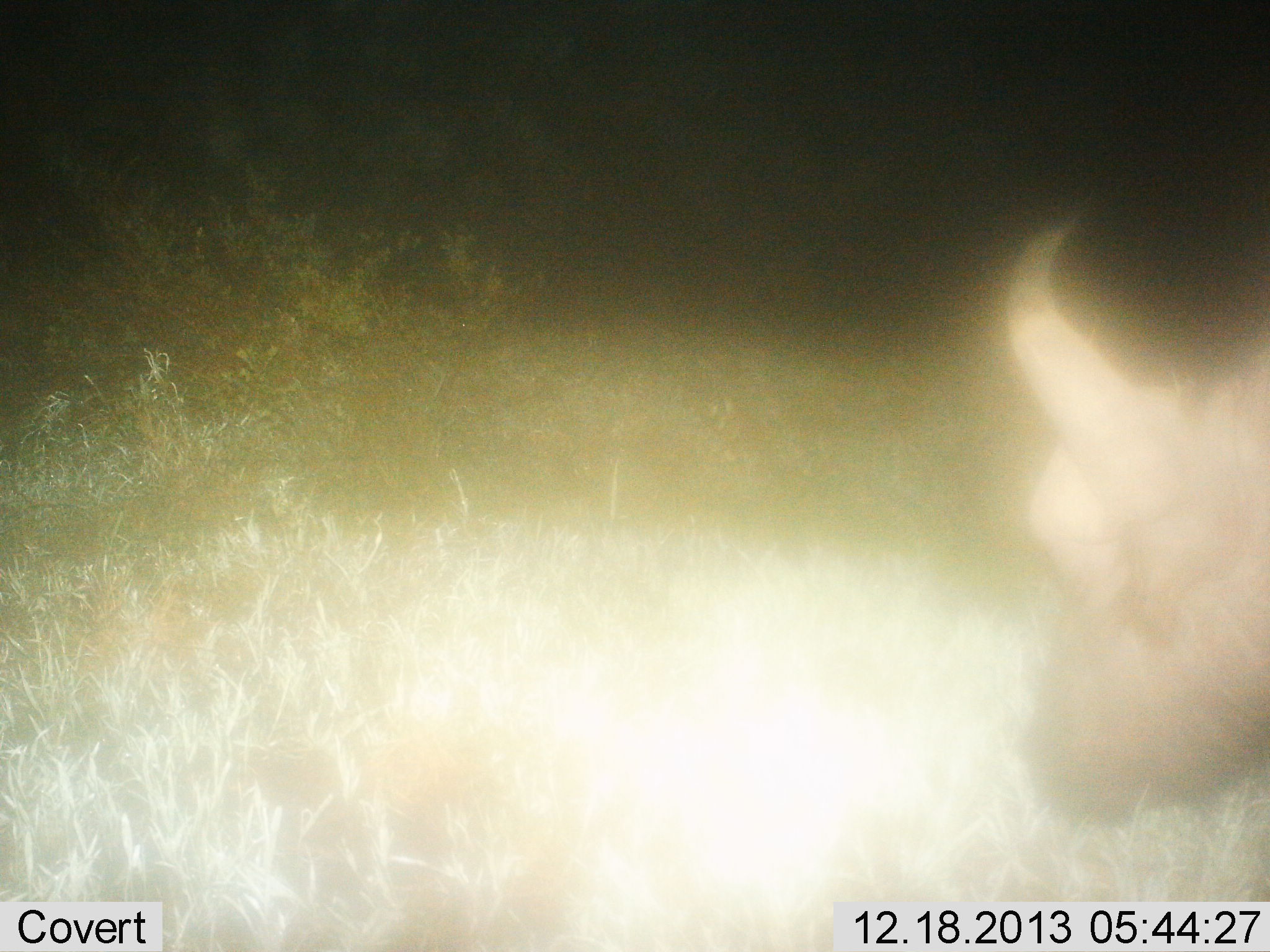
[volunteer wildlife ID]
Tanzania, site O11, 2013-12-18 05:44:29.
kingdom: Animalia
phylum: Chordata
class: Mammalia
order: Artiodactyla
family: Bovidae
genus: Syncerus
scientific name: Syncerus caffer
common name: cape buffalo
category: buffalo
Buffalo (cape buffalo) (Syncerus caffer), count 1. Behavior (volunteer vote fractions): standing 50%, resting 0%, moving 30%, interacting 0%. Young present (vote fraction): 0%. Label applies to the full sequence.